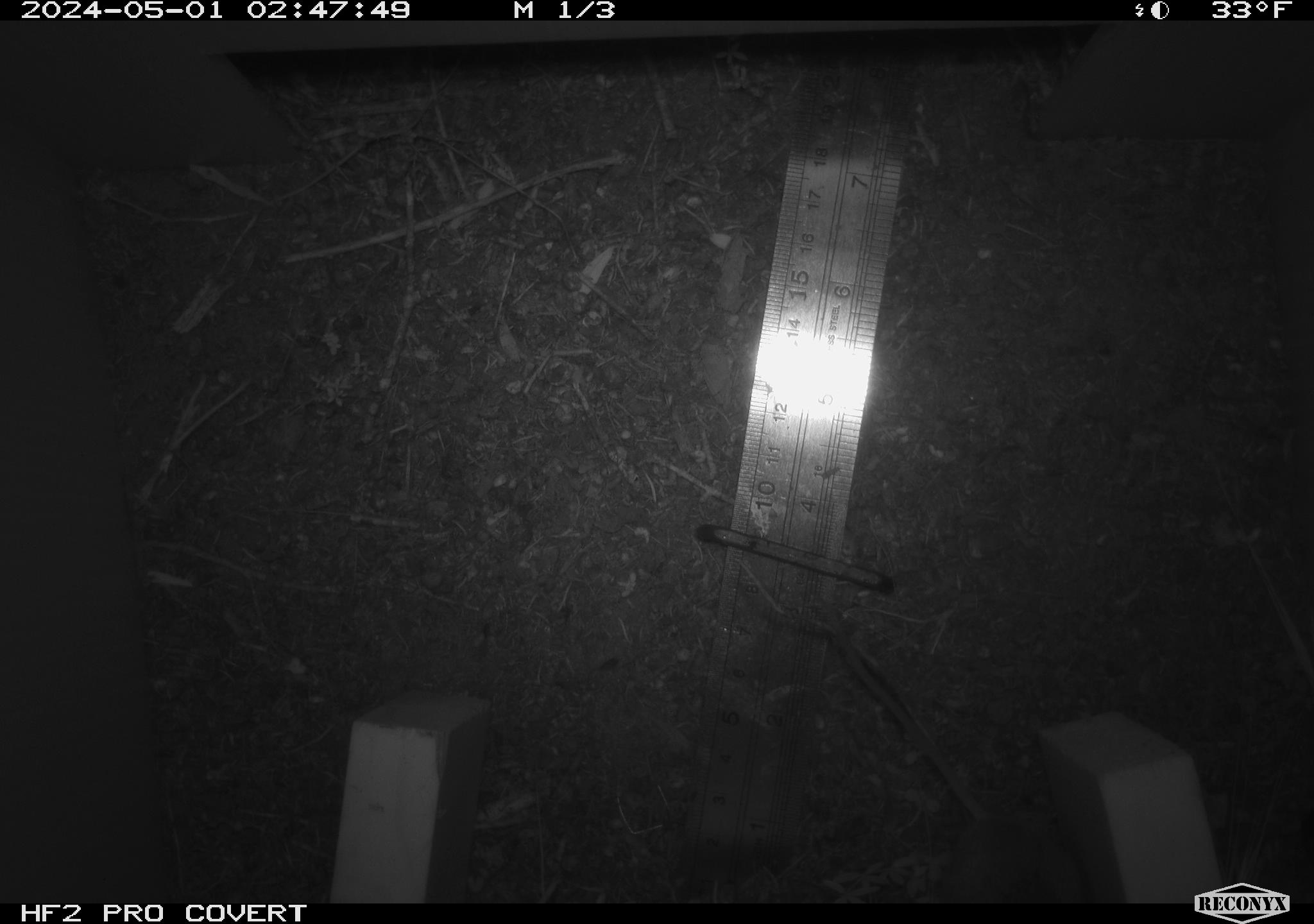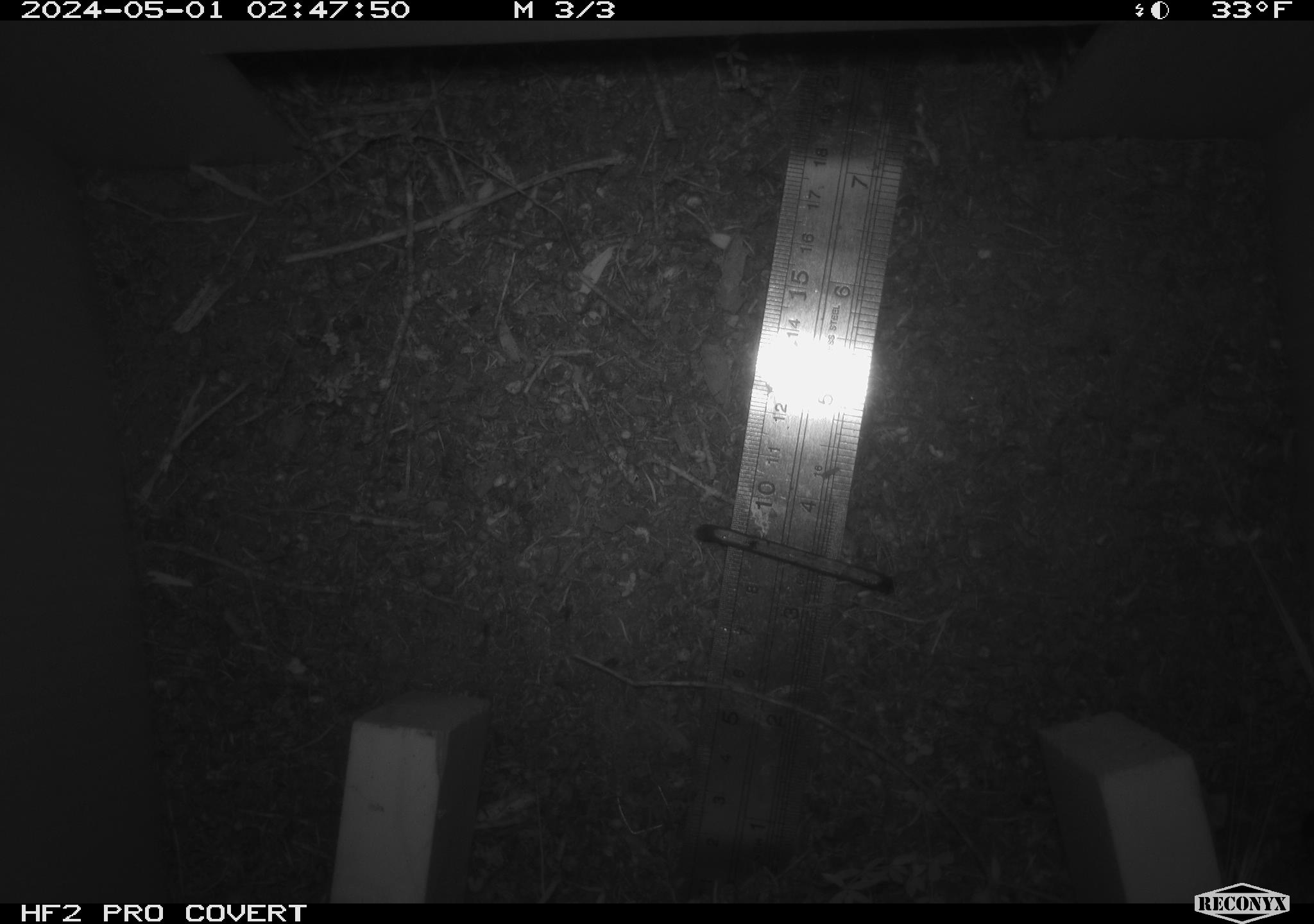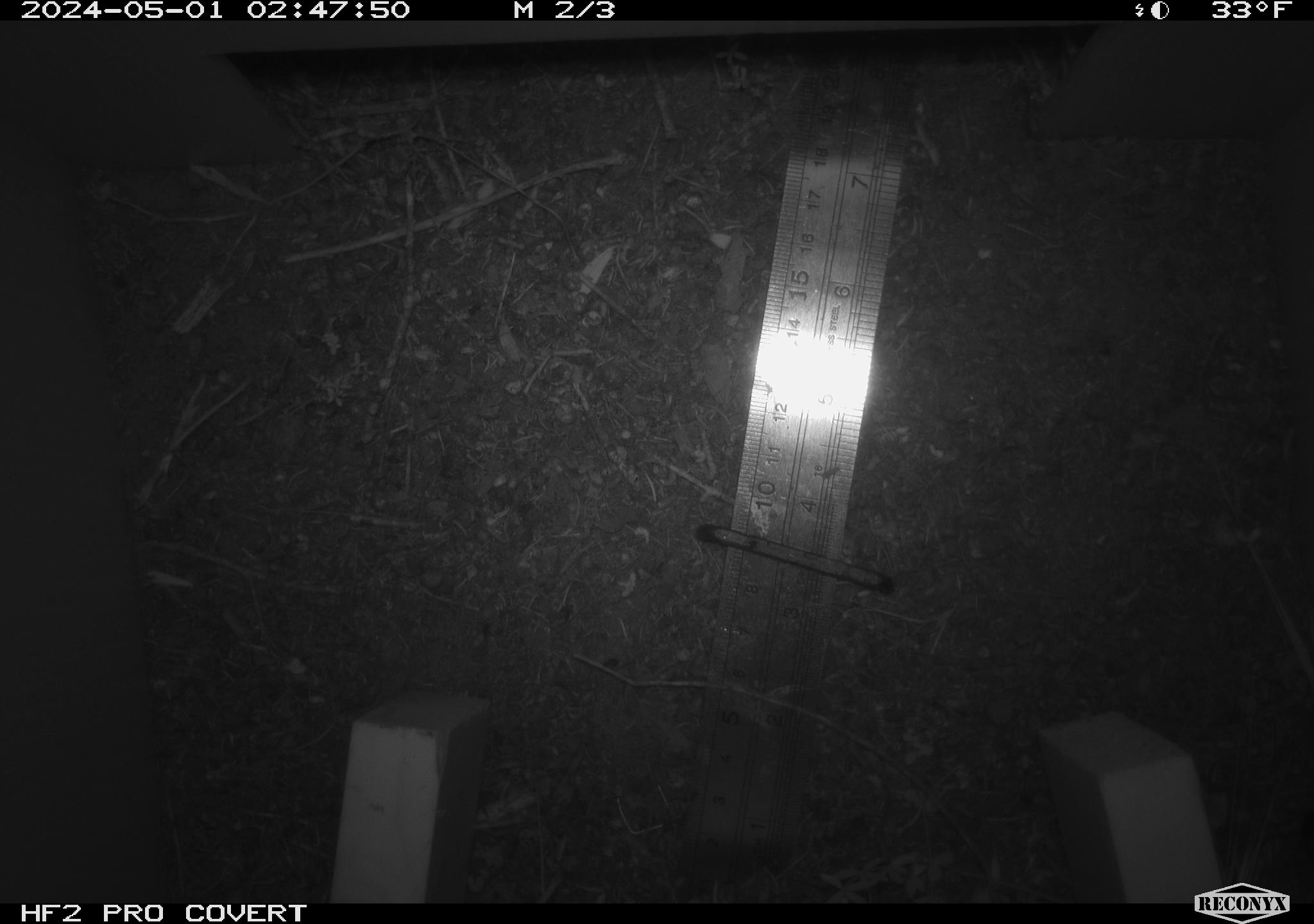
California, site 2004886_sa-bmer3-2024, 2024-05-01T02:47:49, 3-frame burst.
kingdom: Animalia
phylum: Chordata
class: Mammalia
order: Rodentia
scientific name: Rodentia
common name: mouse species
Mouse species (Rodentia).